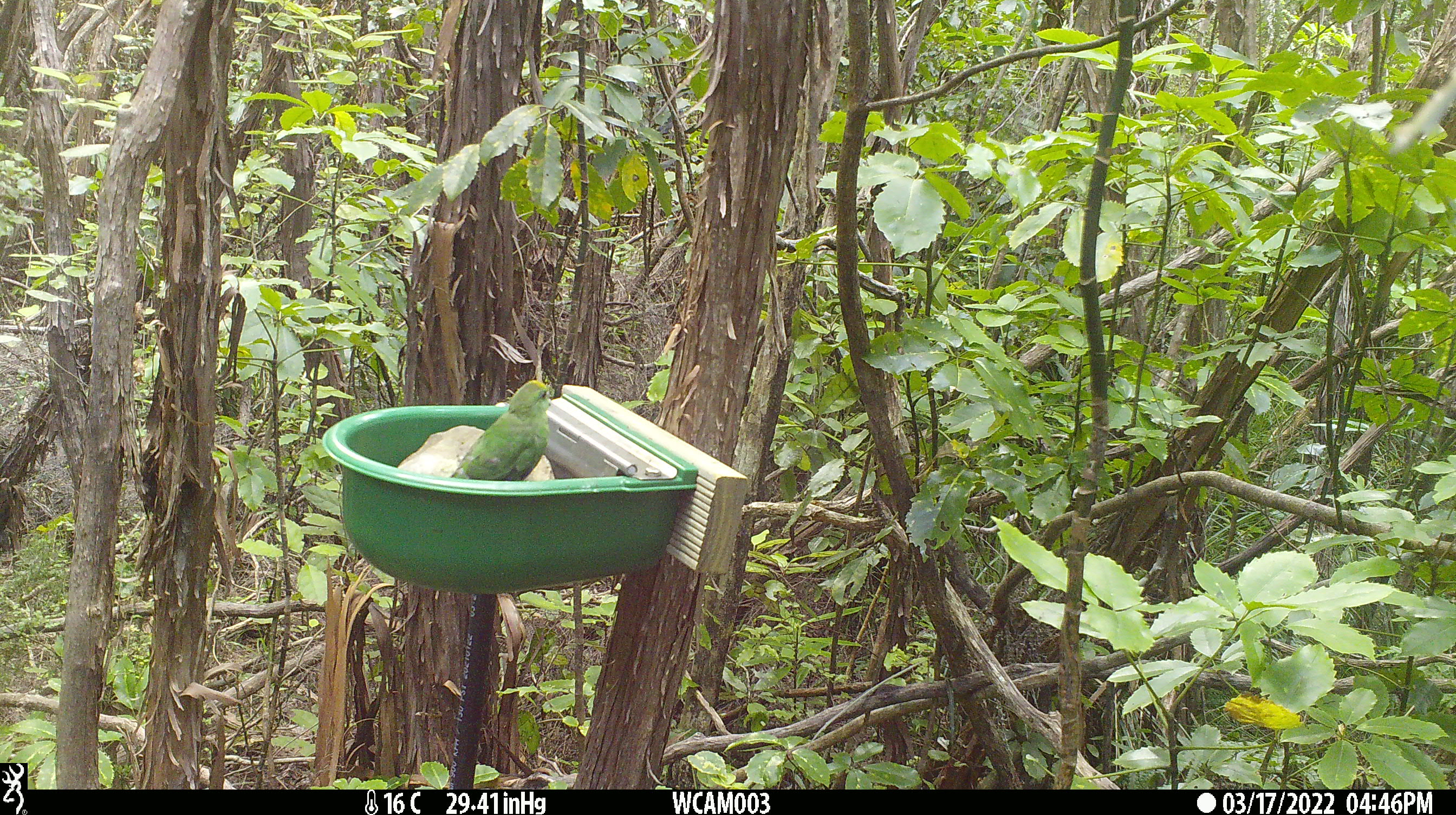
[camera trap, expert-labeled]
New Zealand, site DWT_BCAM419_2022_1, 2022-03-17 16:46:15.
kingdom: Animalia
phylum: Chordata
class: Aves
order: Psittaciformes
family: Psittaculidae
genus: Cyanoramphus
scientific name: Cyanoramphus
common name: parakeet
Parakeet (Cyanoramphus).